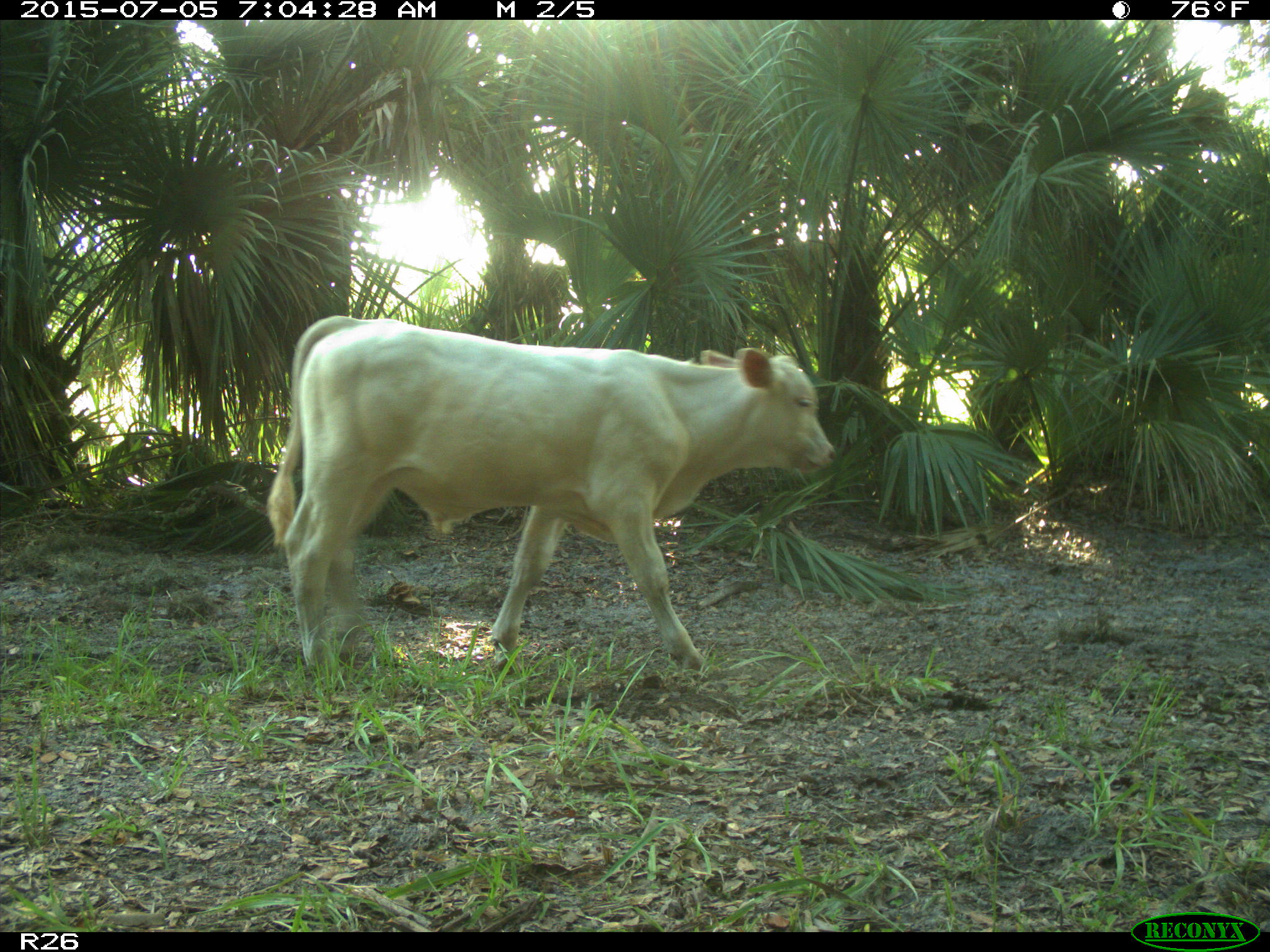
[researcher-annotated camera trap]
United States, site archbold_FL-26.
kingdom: Animalia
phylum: Chordata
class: Mammalia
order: Artiodactyla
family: Bovidae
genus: Bos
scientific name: Bos taurus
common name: domestic cow